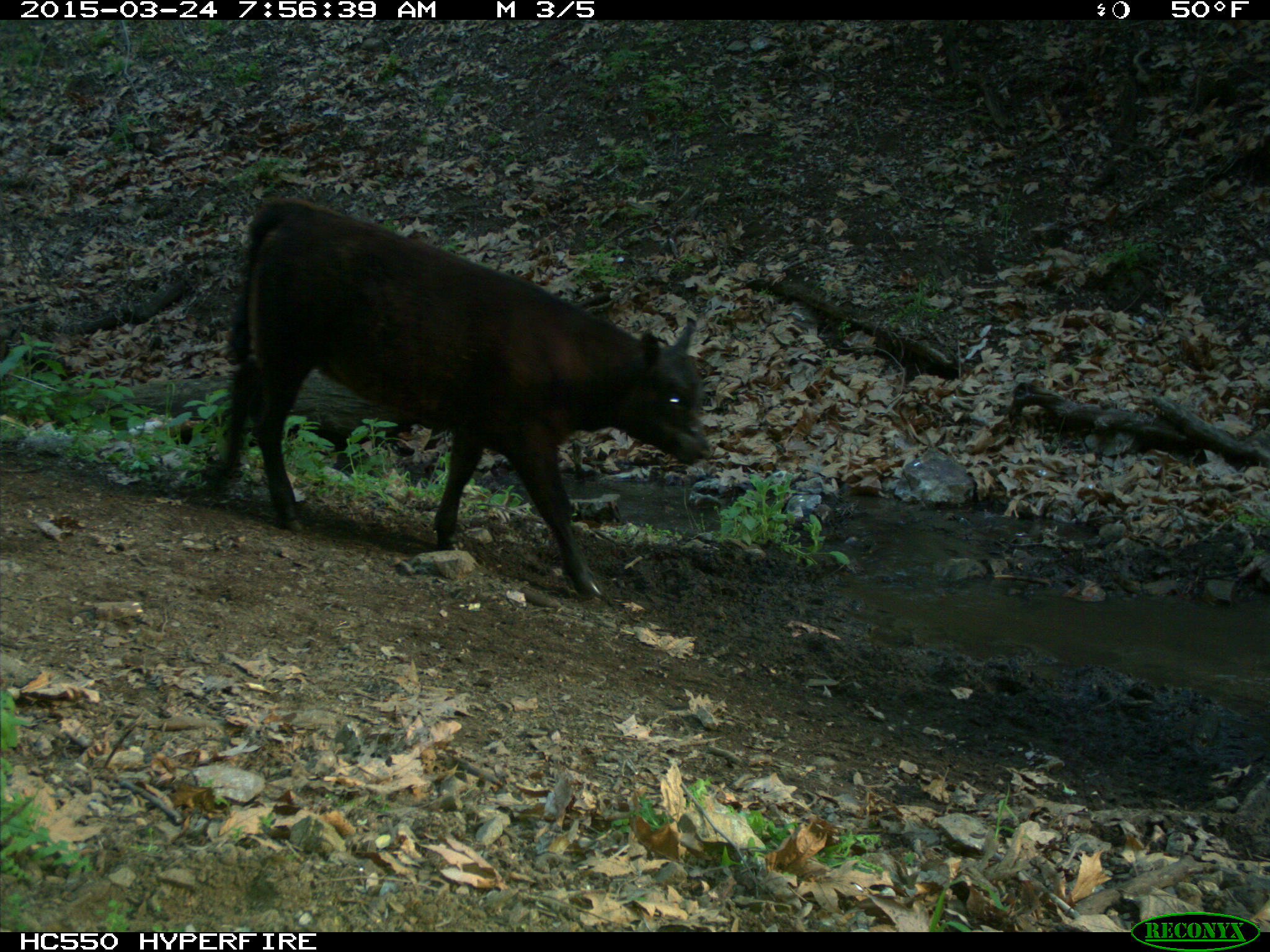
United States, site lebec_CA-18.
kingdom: Animalia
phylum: Chordata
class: Mammalia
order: Artiodactyla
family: Bovidae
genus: Bos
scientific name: Bos taurus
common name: domestic cow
Bos taurus (domestic cow).